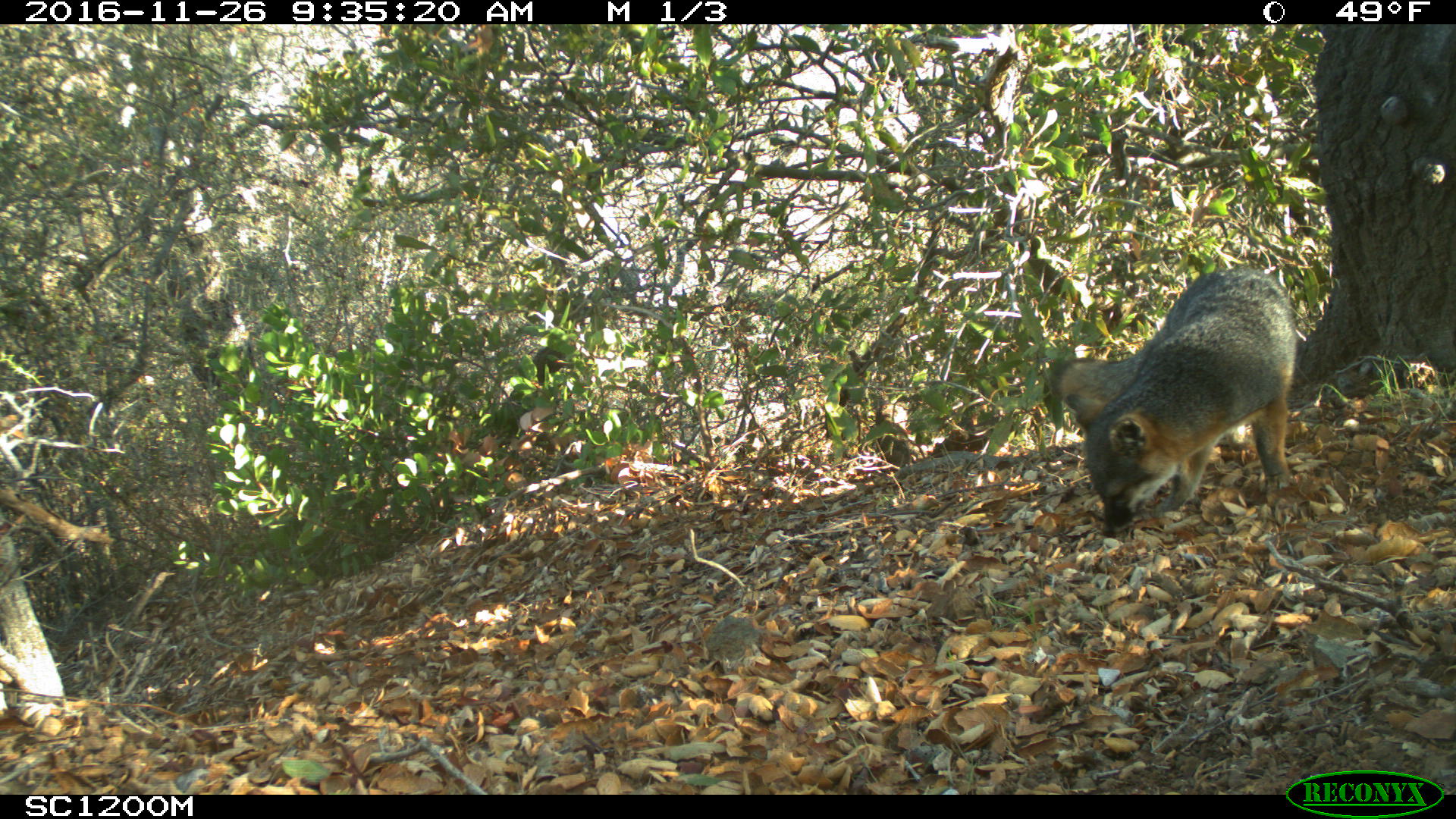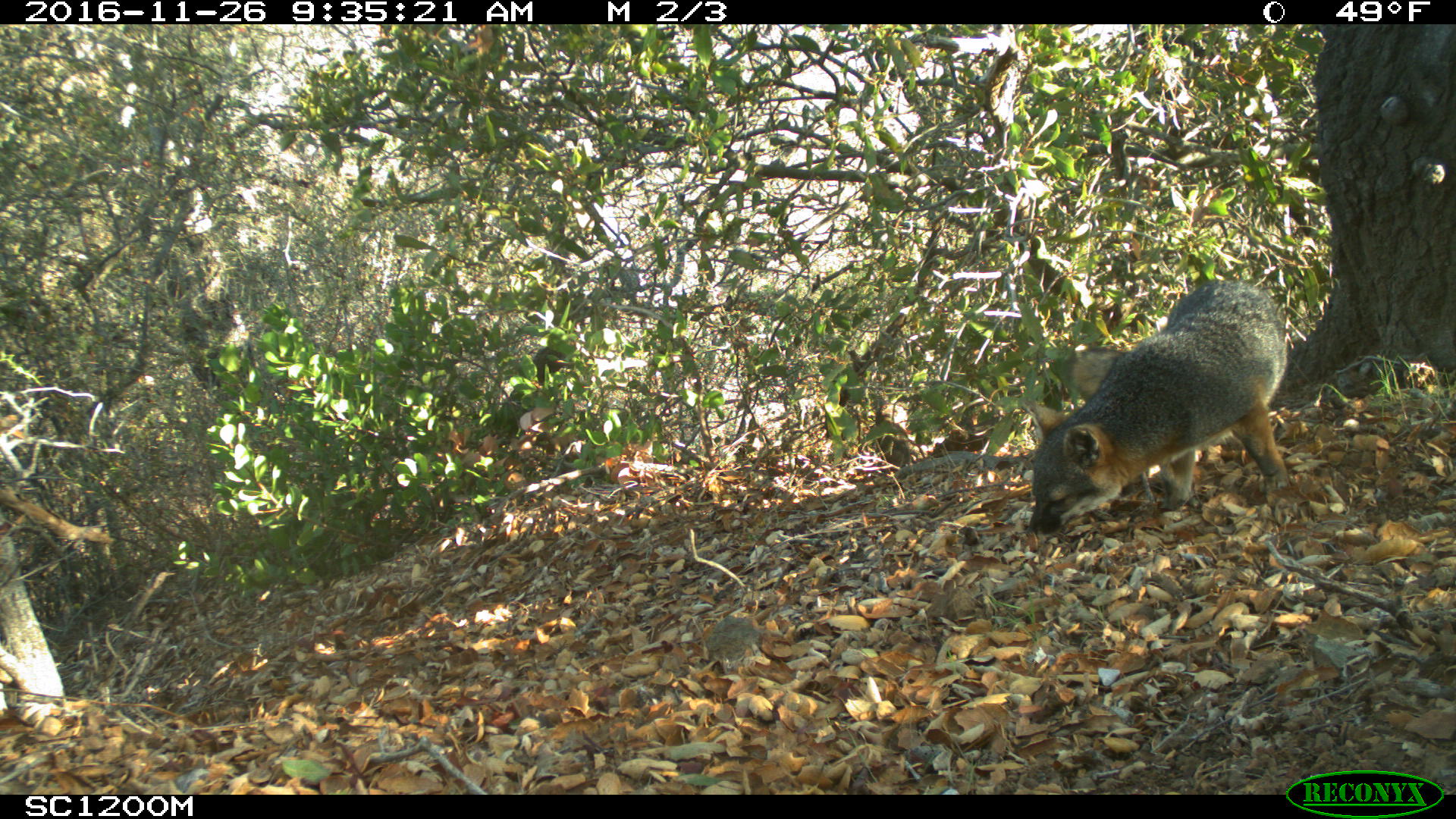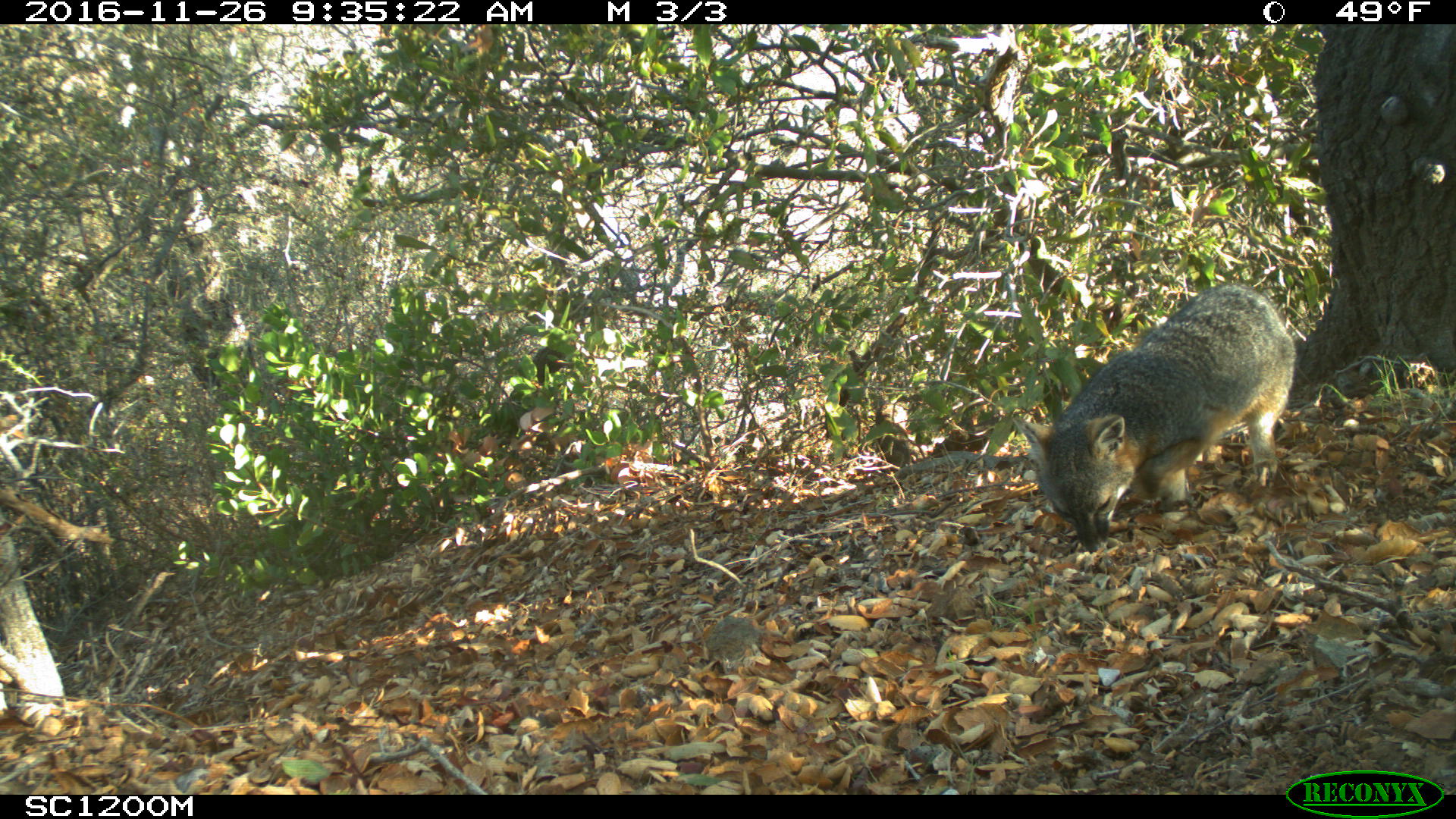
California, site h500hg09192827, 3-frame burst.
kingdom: Animalia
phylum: Chordata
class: Mammalia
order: Carnivora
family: Canidae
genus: Urocyon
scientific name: Urocyon littoralis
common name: island fox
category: fox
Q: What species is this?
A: Fox (island fox) (Urocyon littoralis).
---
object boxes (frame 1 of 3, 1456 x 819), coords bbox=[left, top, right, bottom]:
fox: bbox=[1048, 263, 1300, 538]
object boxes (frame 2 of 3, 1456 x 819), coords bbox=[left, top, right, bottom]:
fox: bbox=[1021, 280, 1288, 537]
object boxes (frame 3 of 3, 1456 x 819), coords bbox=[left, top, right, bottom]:
fox: bbox=[1012, 282, 1298, 552]